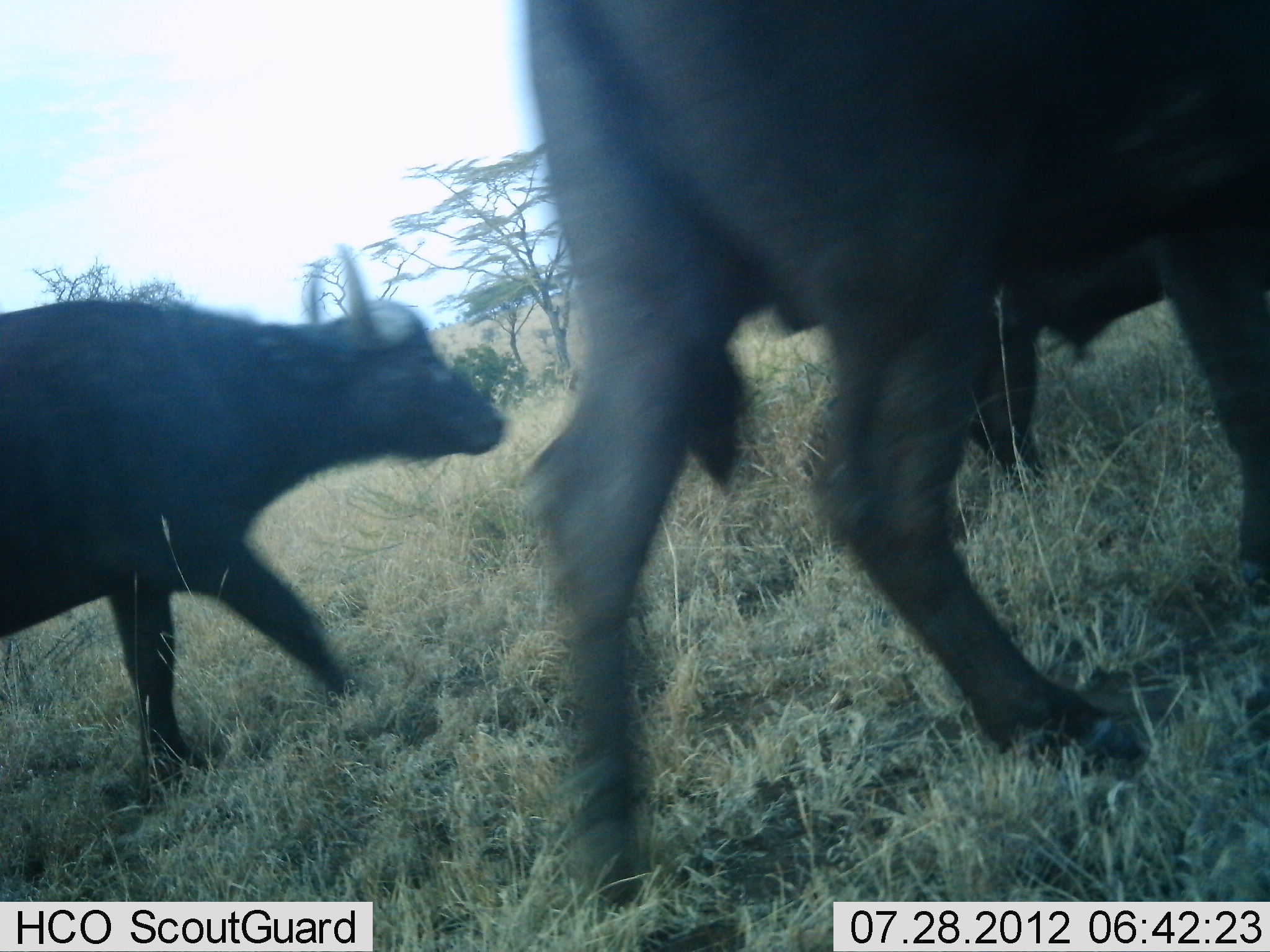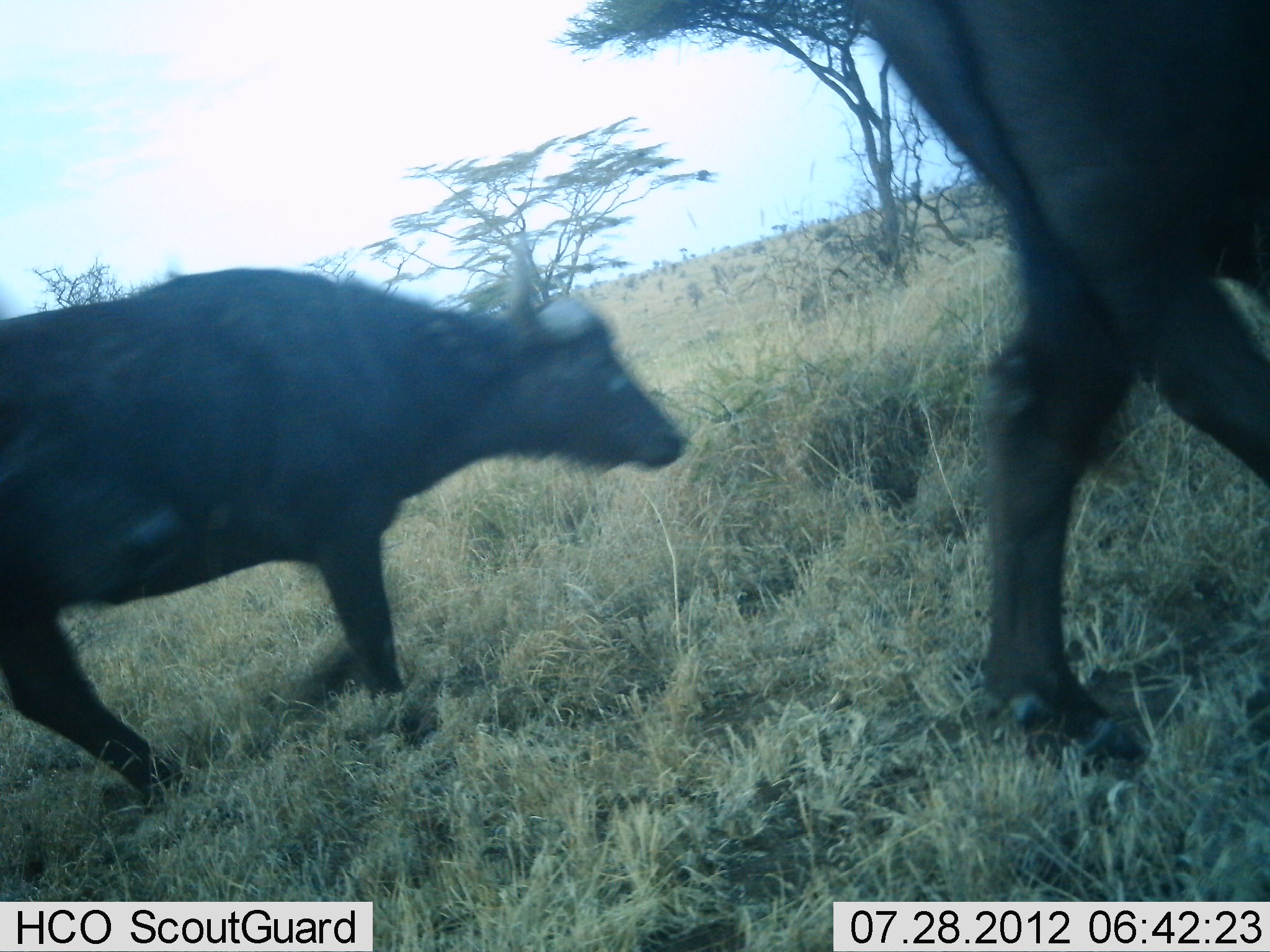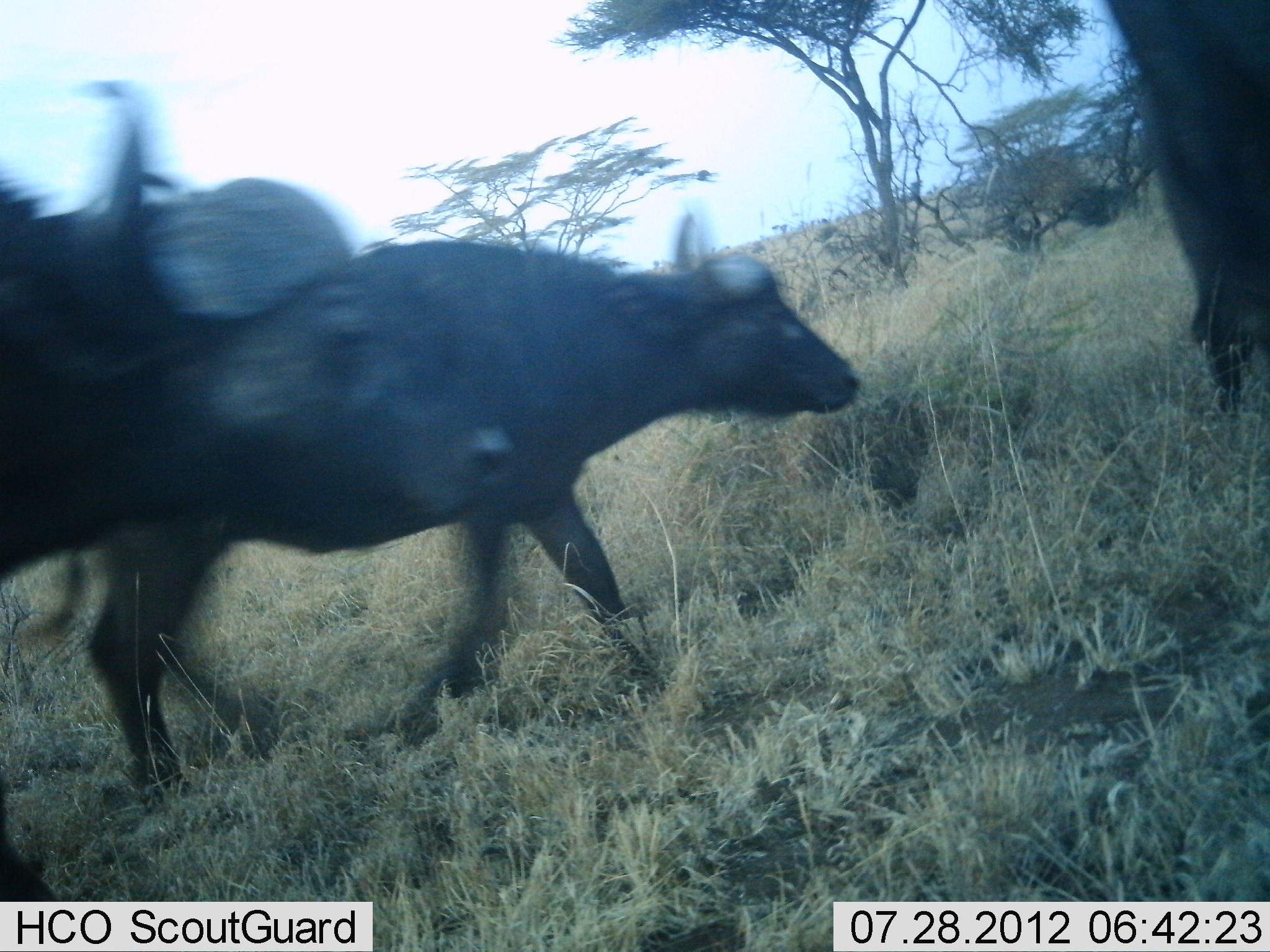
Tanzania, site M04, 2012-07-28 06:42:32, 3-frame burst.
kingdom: Animalia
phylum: Chordata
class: Mammalia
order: Artiodactyla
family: Bovidae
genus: Syncerus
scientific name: Syncerus caffer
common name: cape buffalo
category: buffalo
Buffalo (cape buffalo) (Syncerus caffer), count 3. Behavior (volunteer vote fractions): standing 0%, resting 0%, moving 100%, interacting 0%. Young present (vote fraction): 10%. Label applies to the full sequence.